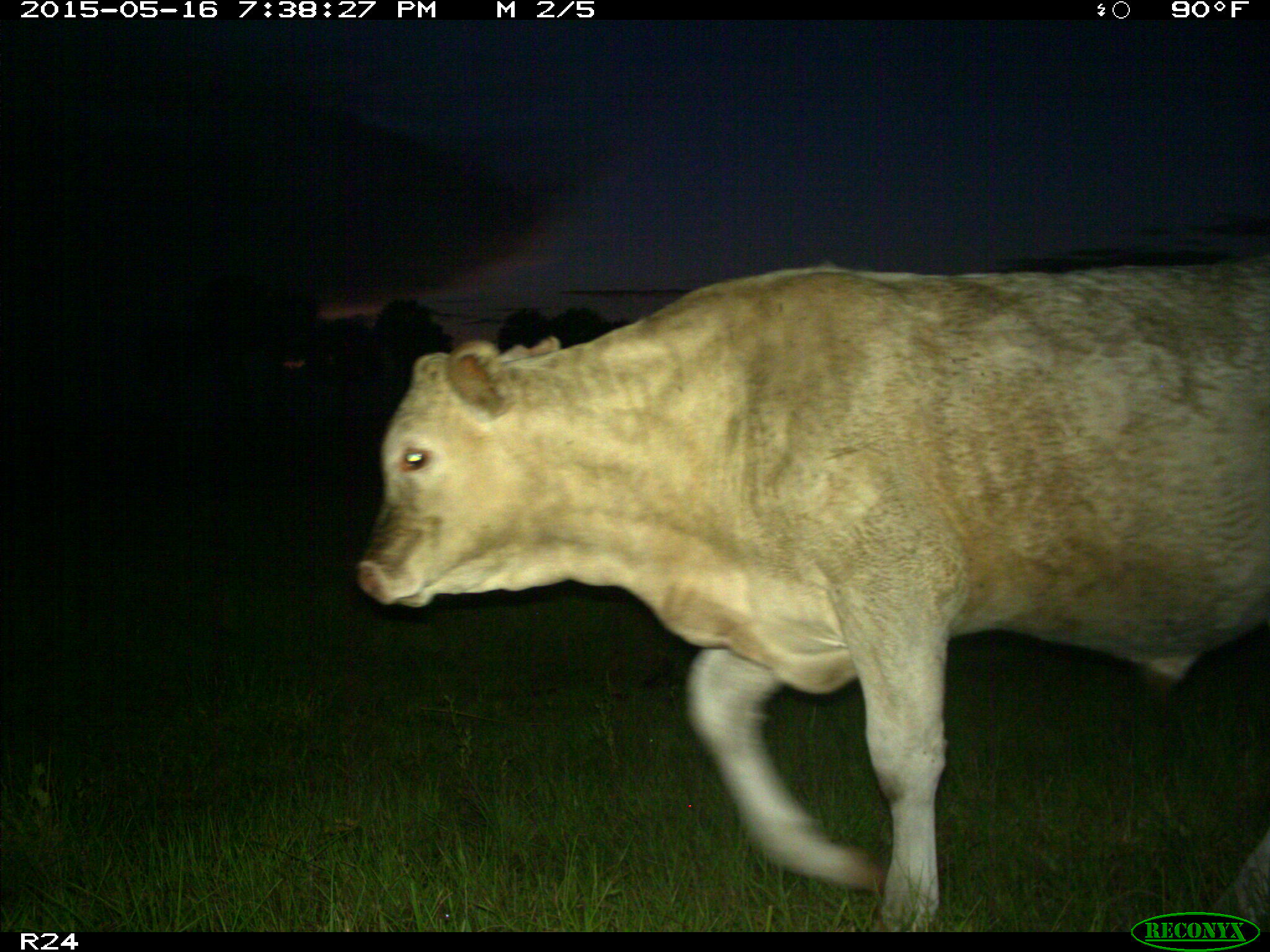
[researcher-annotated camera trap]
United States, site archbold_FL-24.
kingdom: Animalia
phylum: Chordata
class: Mammalia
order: Artiodactyla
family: Bovidae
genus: Bos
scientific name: Bos taurus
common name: domestic cow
Bos taurus (domestic cow).